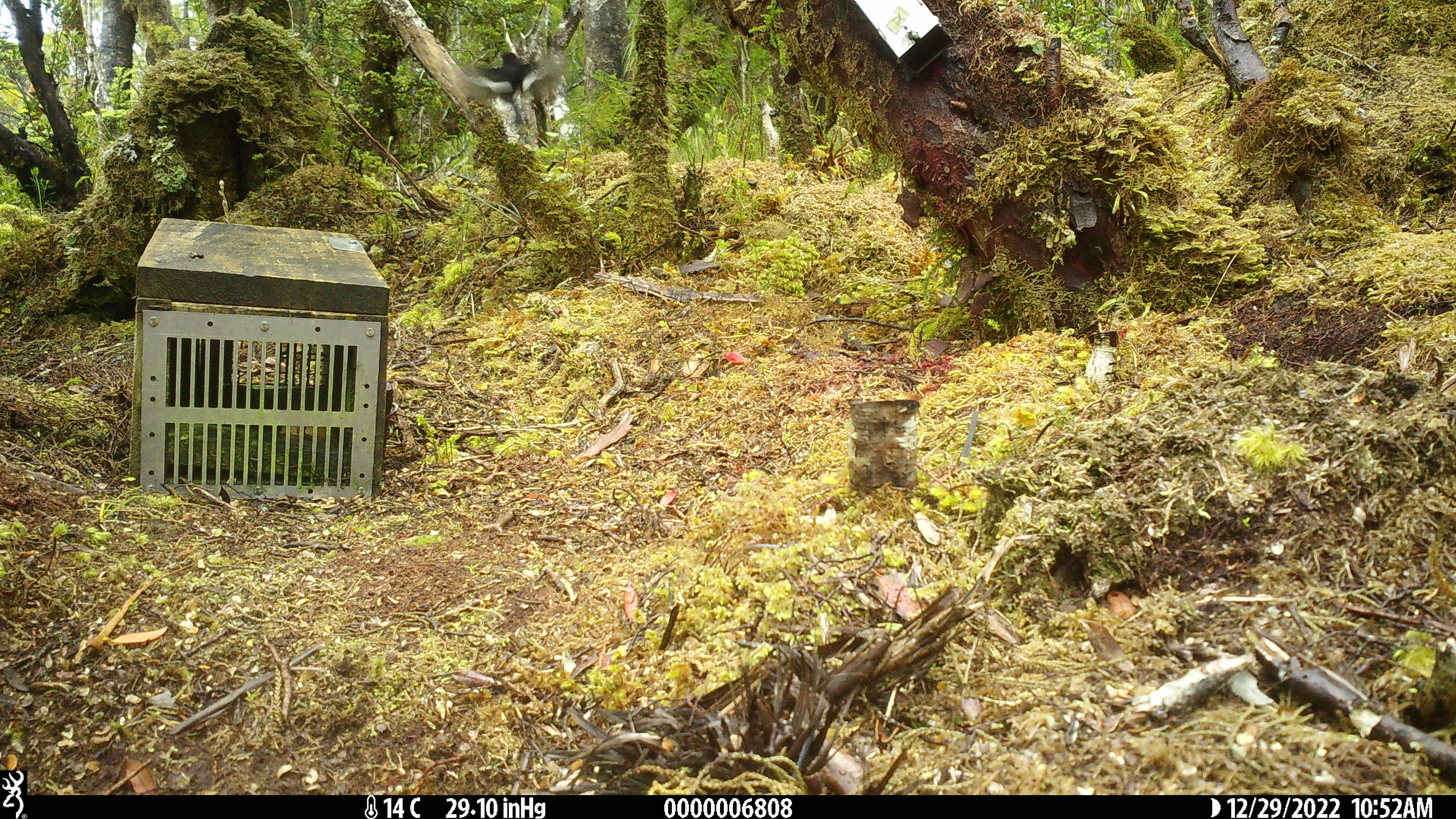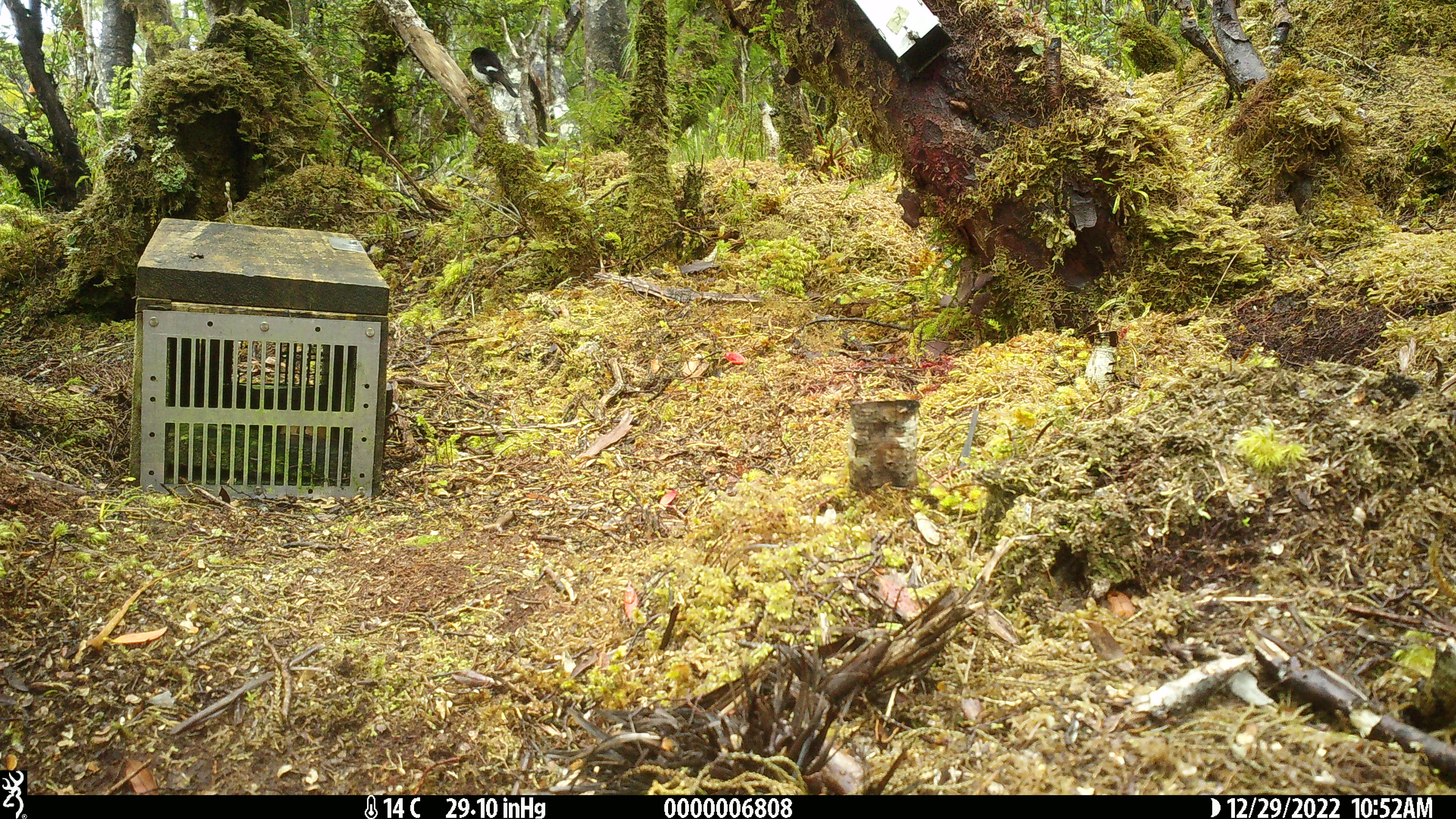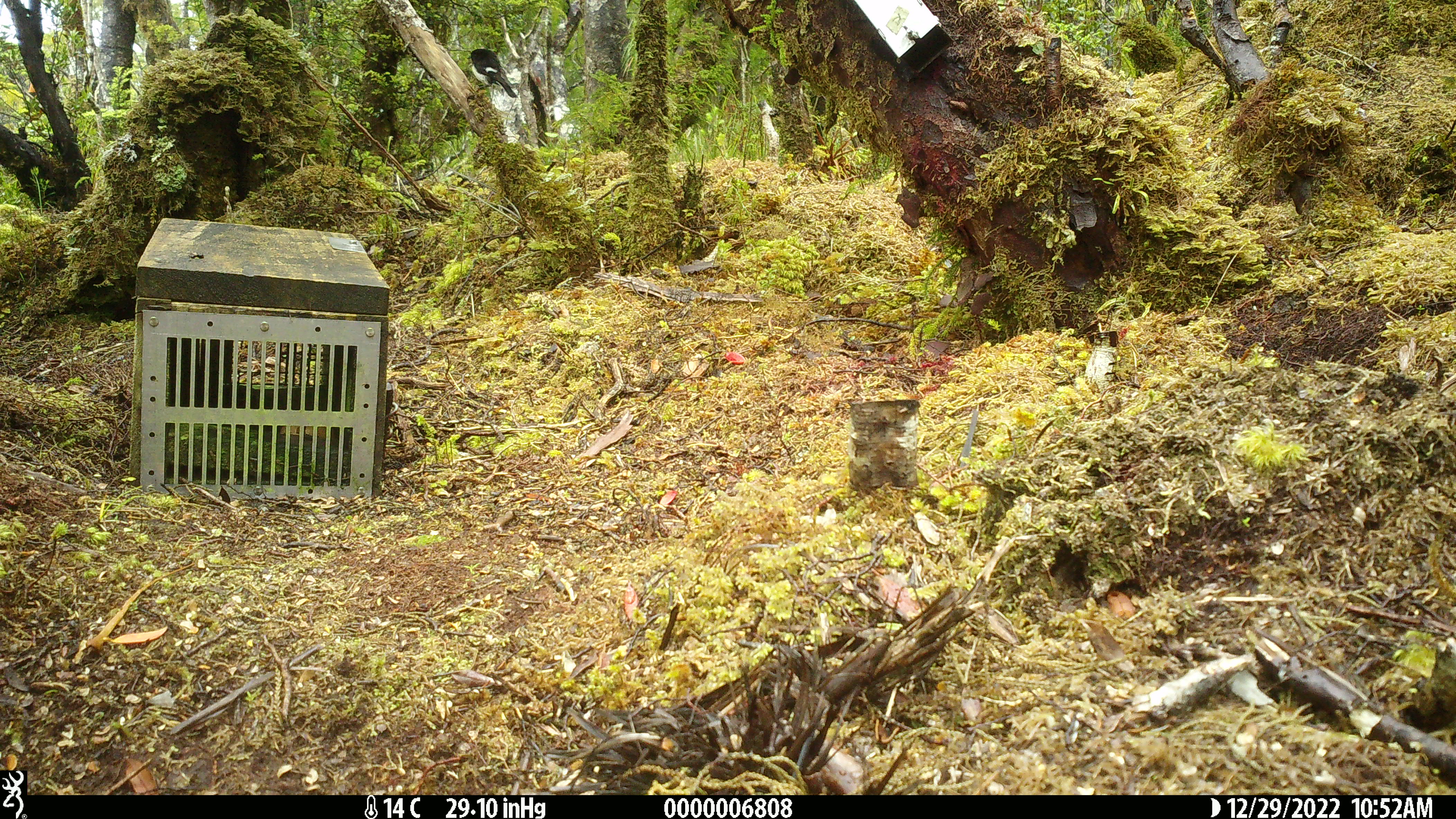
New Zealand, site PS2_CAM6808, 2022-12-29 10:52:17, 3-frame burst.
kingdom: Animalia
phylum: Chordata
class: Aves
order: Passeriformes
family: Petroicidae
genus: Petroica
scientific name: Petroica macrocephala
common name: tomtit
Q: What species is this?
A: Tomtit (Petroica macrocephala).